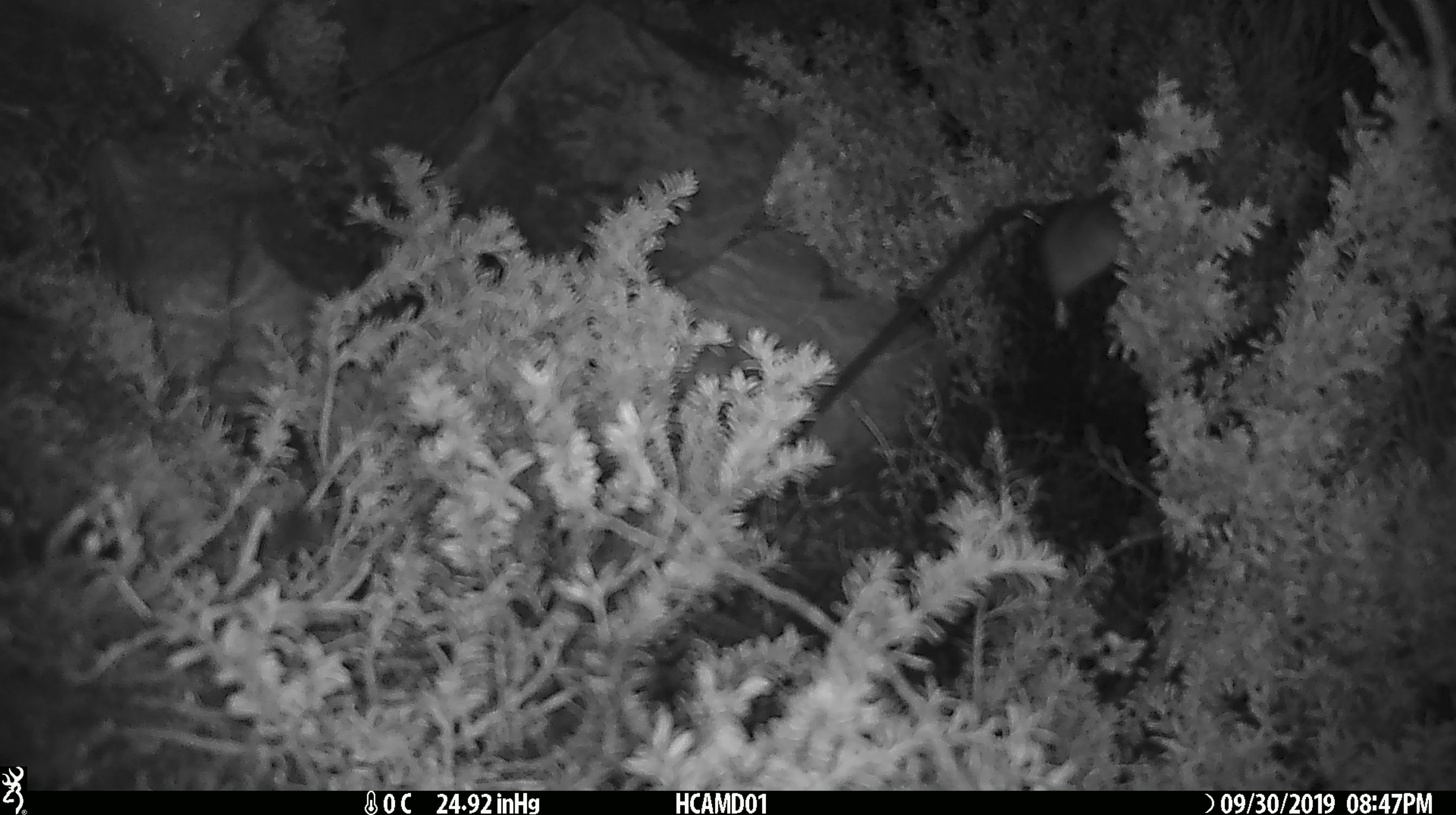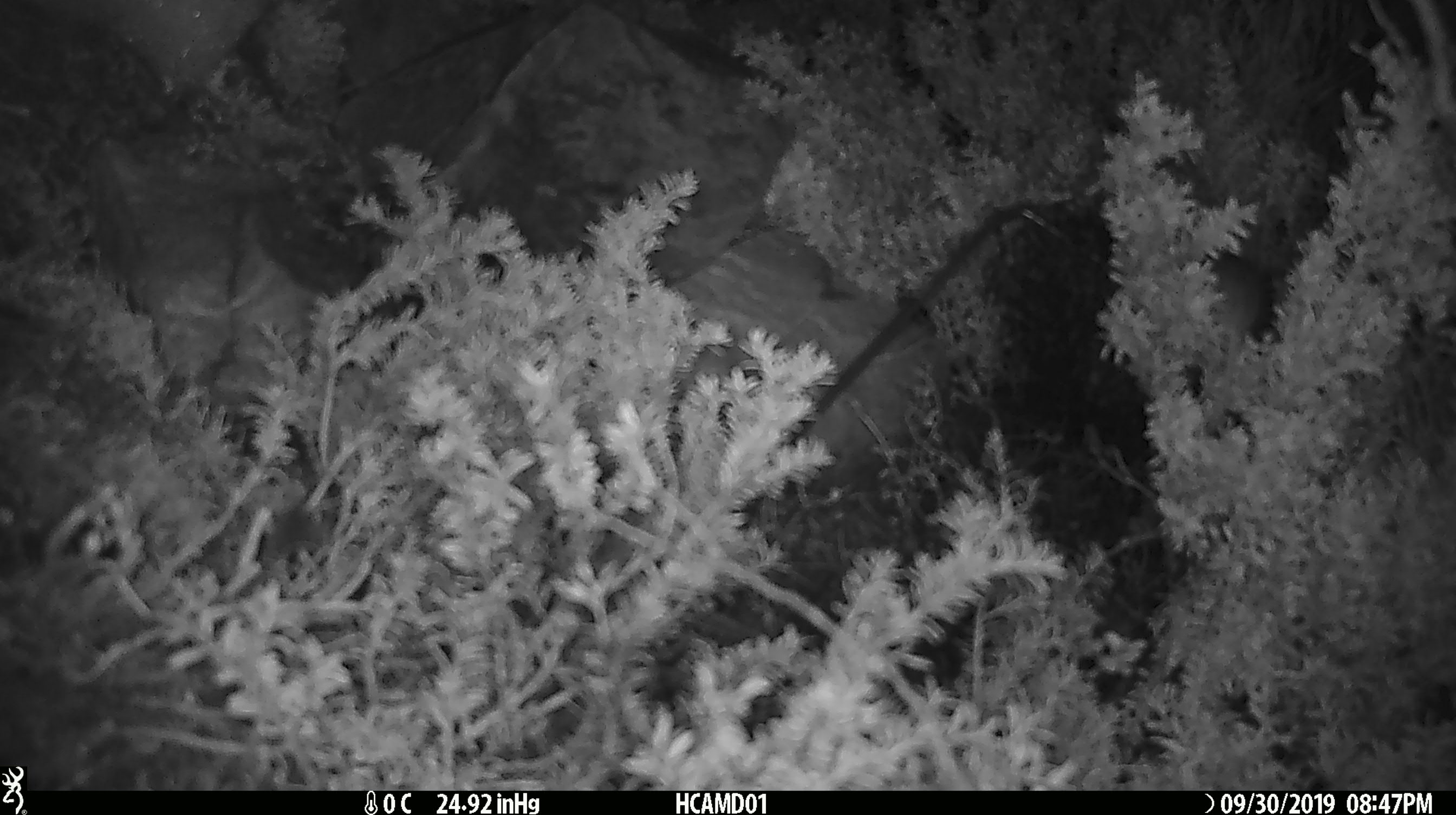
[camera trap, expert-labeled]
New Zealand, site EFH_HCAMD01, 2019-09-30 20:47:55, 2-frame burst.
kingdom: Animalia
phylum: Chordata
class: Mammalia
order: Rodentia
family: Muridae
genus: Mus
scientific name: Mus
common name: mouse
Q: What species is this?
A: Mouse (Mus).